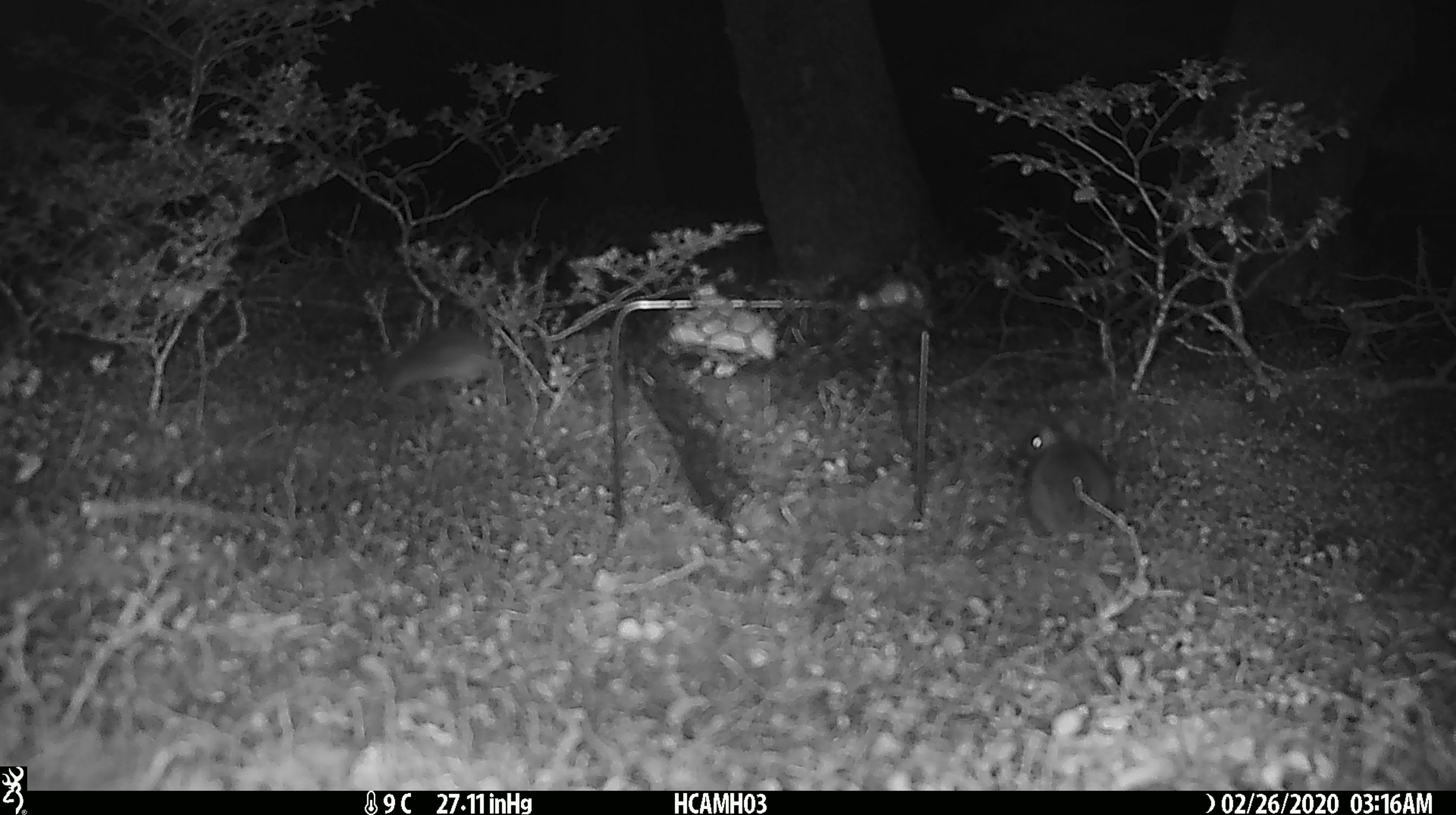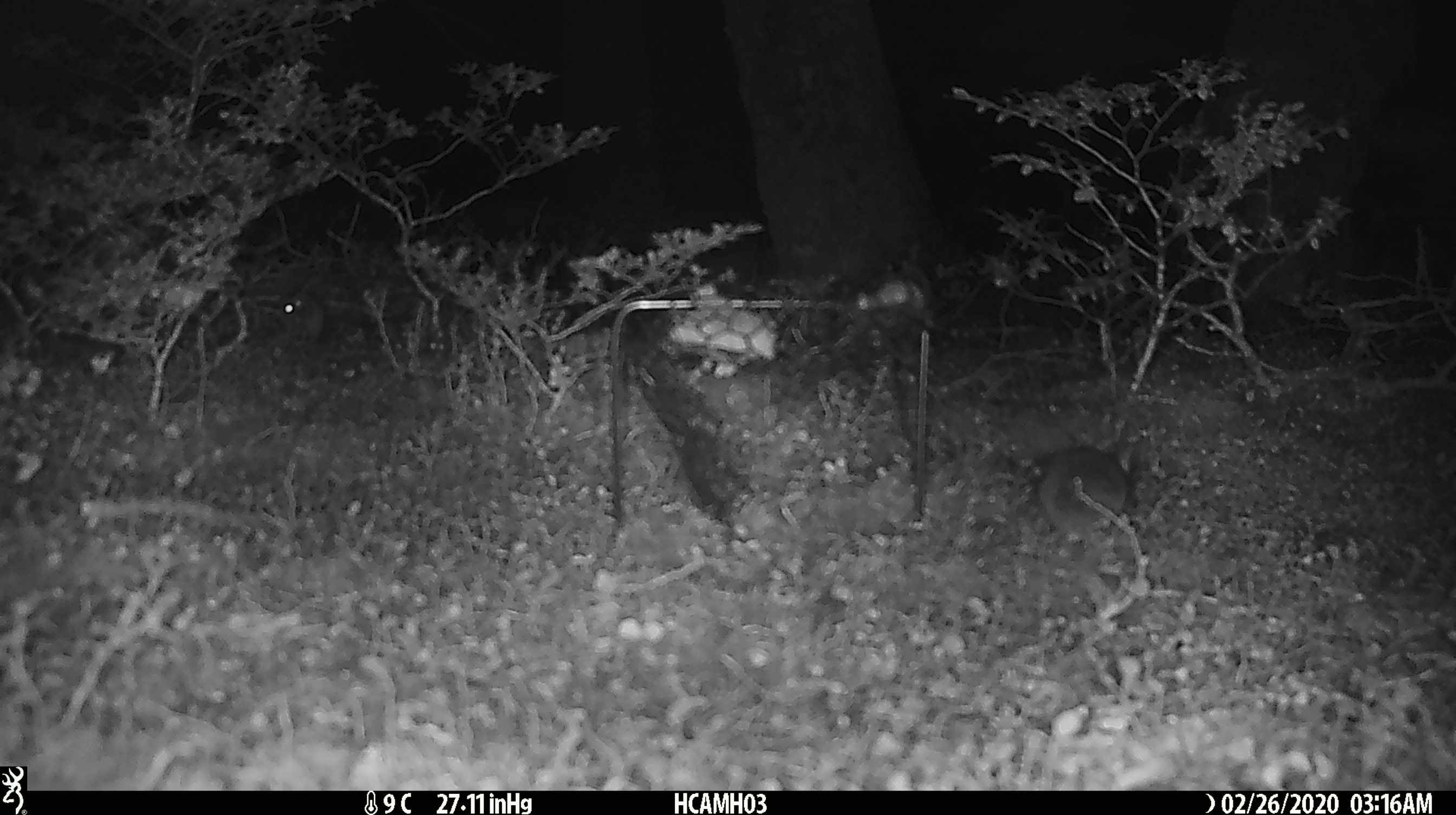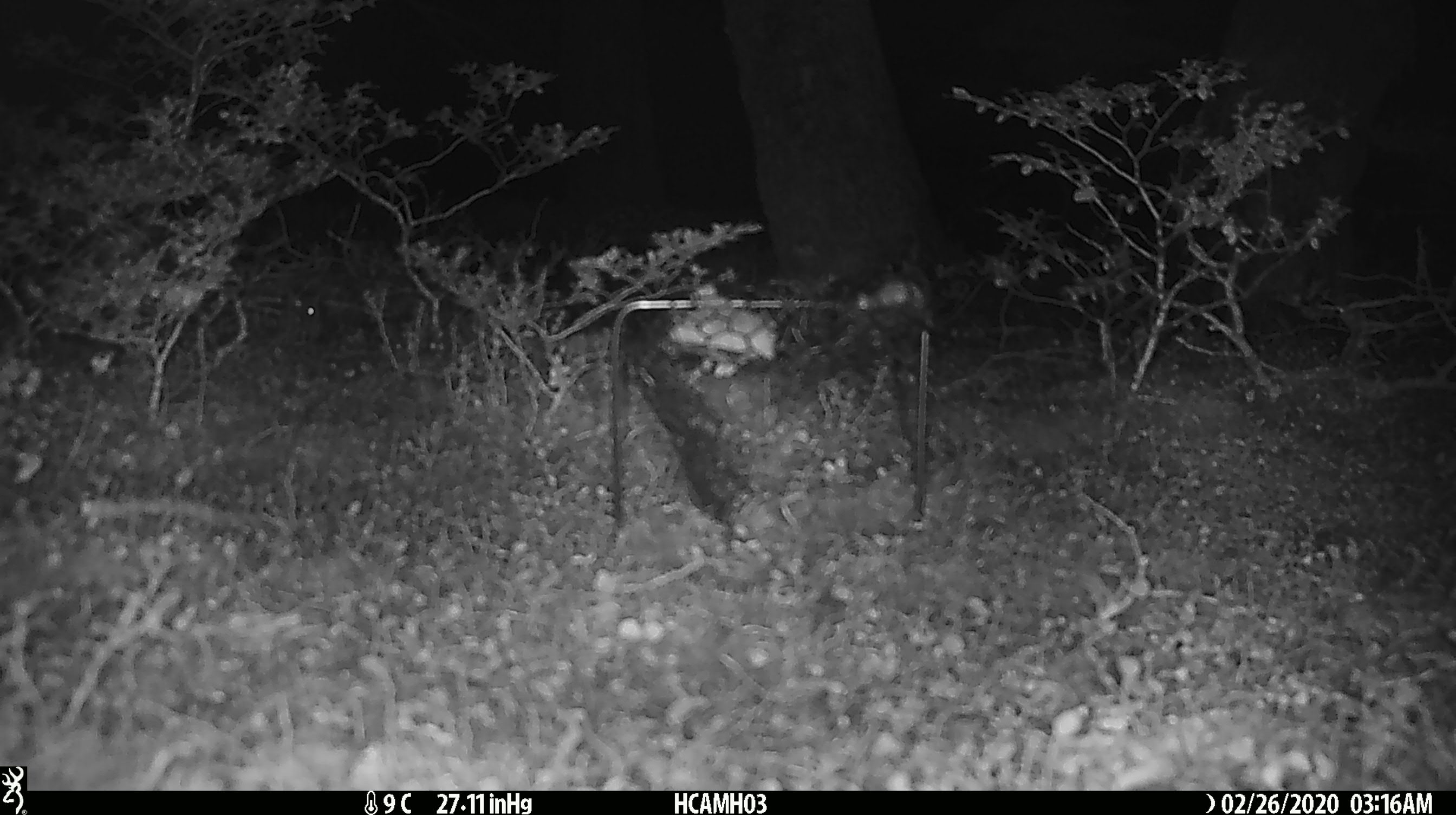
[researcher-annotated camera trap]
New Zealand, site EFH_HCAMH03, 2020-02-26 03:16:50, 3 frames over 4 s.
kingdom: Animalia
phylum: Chordata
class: Mammalia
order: Rodentia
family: Muridae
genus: Mus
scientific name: Mus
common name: mouse